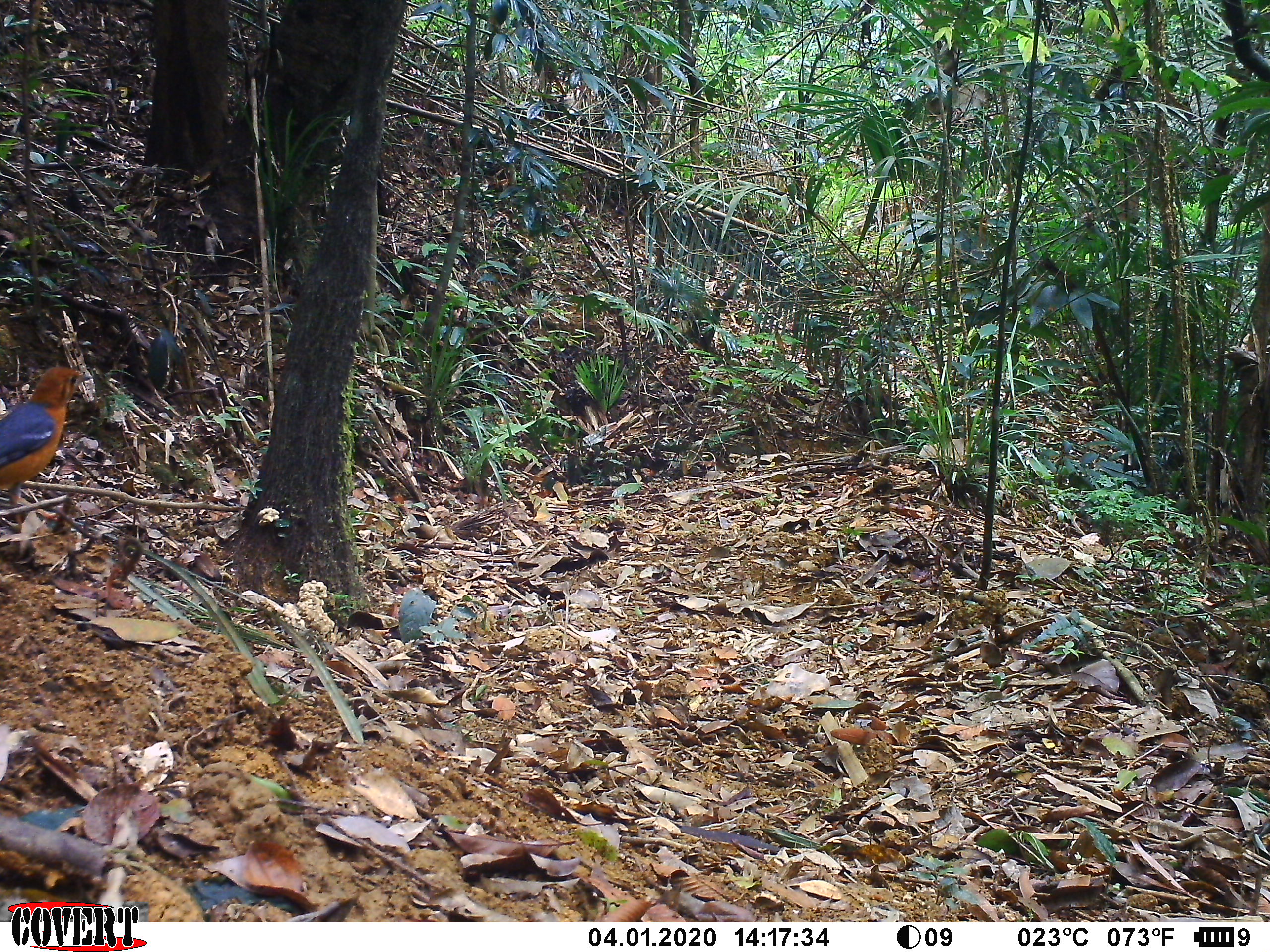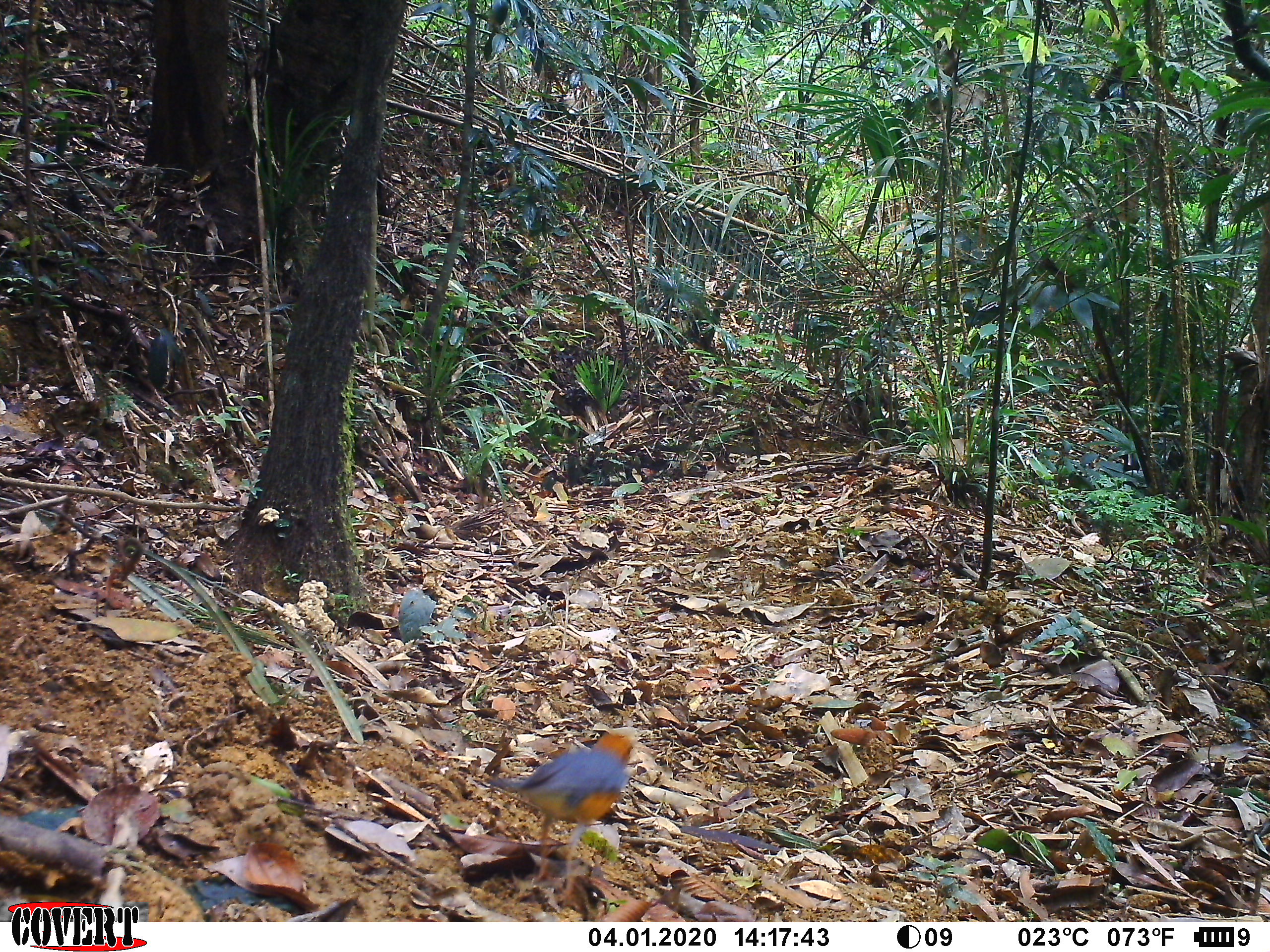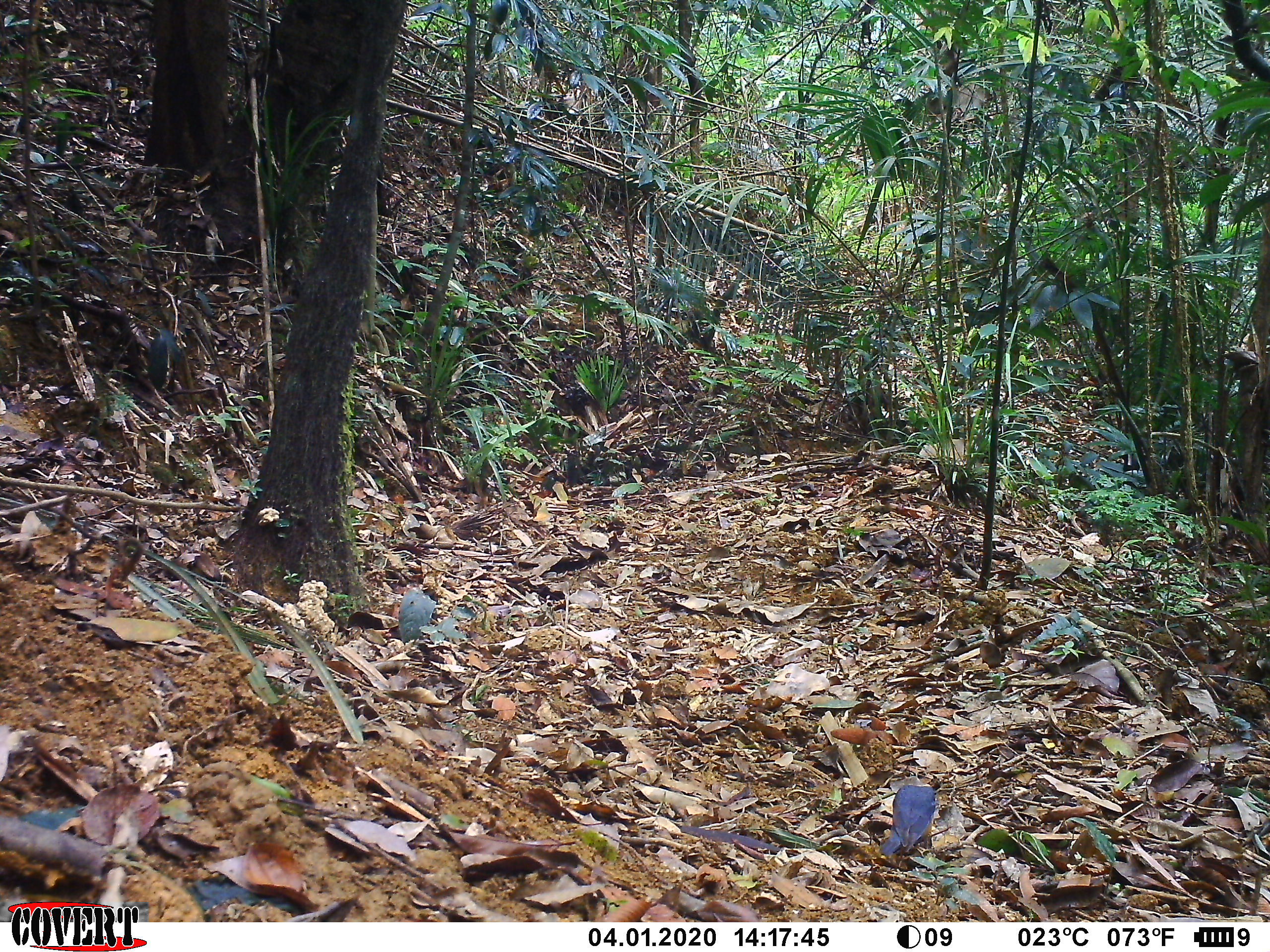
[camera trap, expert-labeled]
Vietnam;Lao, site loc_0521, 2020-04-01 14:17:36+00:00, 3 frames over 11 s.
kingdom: Animalia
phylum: Chordata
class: Aves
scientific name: Aves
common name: bird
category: unidentified bird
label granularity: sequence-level